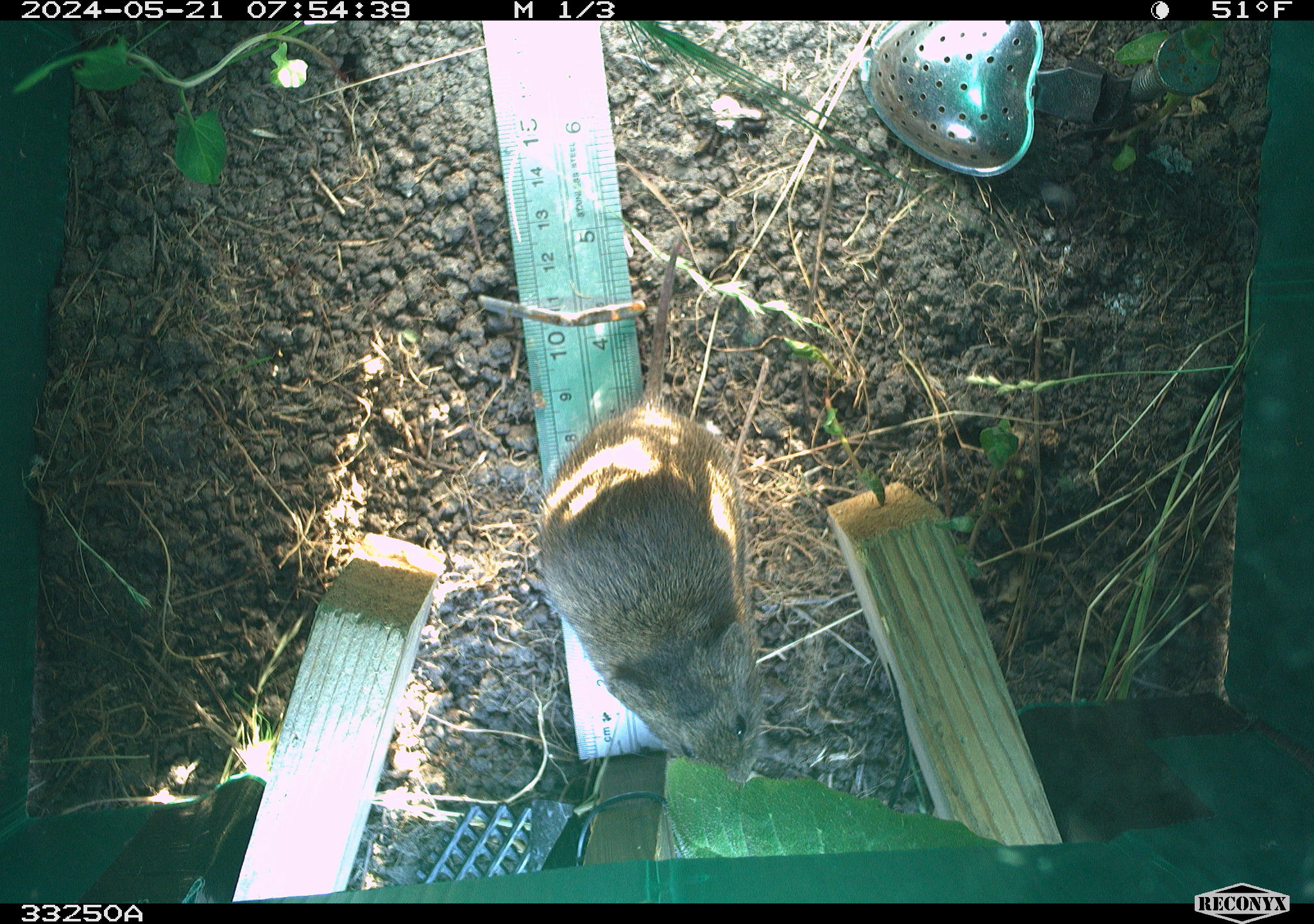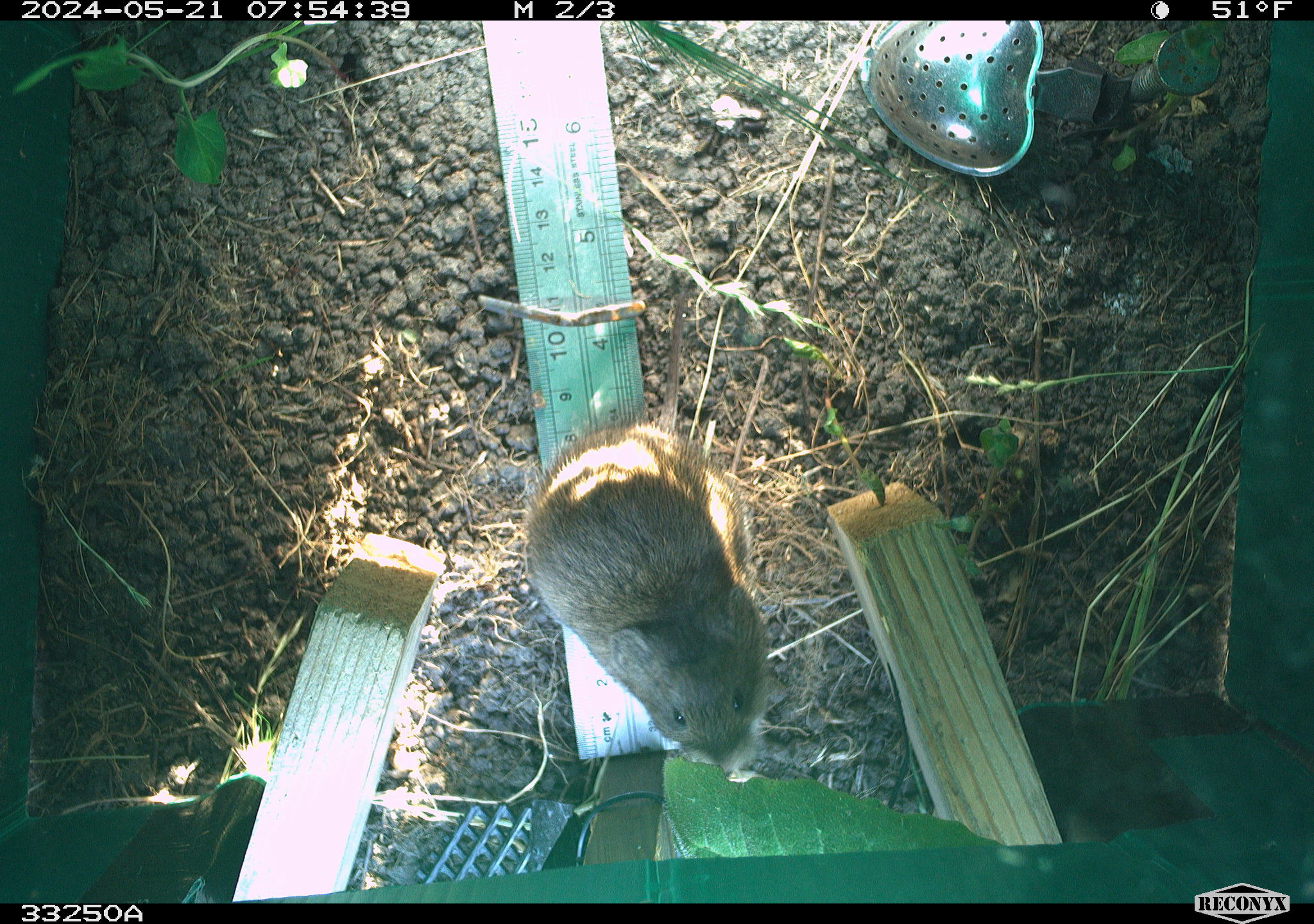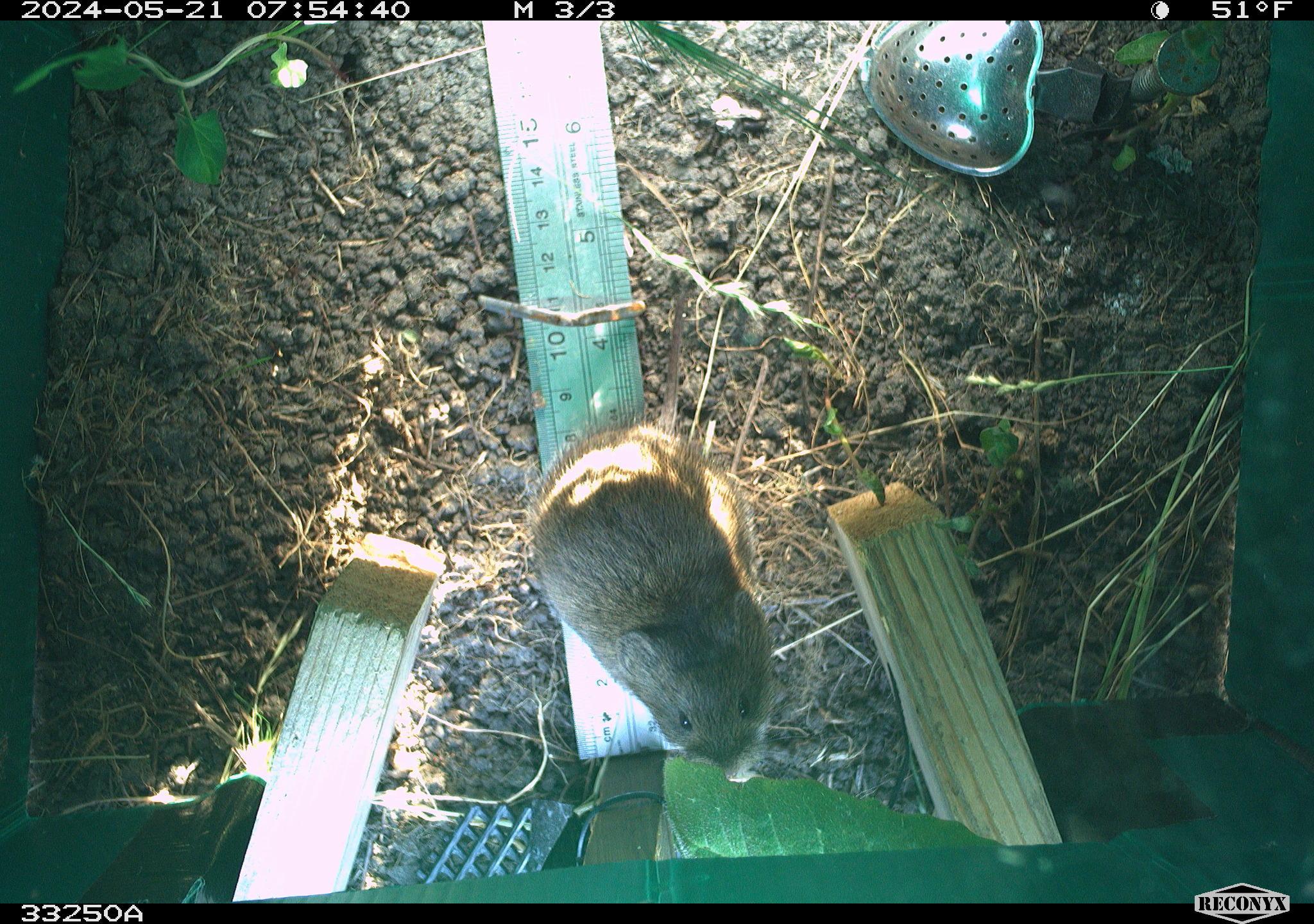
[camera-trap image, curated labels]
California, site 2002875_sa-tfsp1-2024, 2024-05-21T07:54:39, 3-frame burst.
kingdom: Animalia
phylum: Chordata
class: Mammalia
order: Rodentia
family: Cricetidae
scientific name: Arvicolinae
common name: voles, lemmings, and muskrats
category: arvicolinae subfamily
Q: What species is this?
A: Arvicolinae subfamily (voles, lemmings, and muskrats) (Arvicolinae).